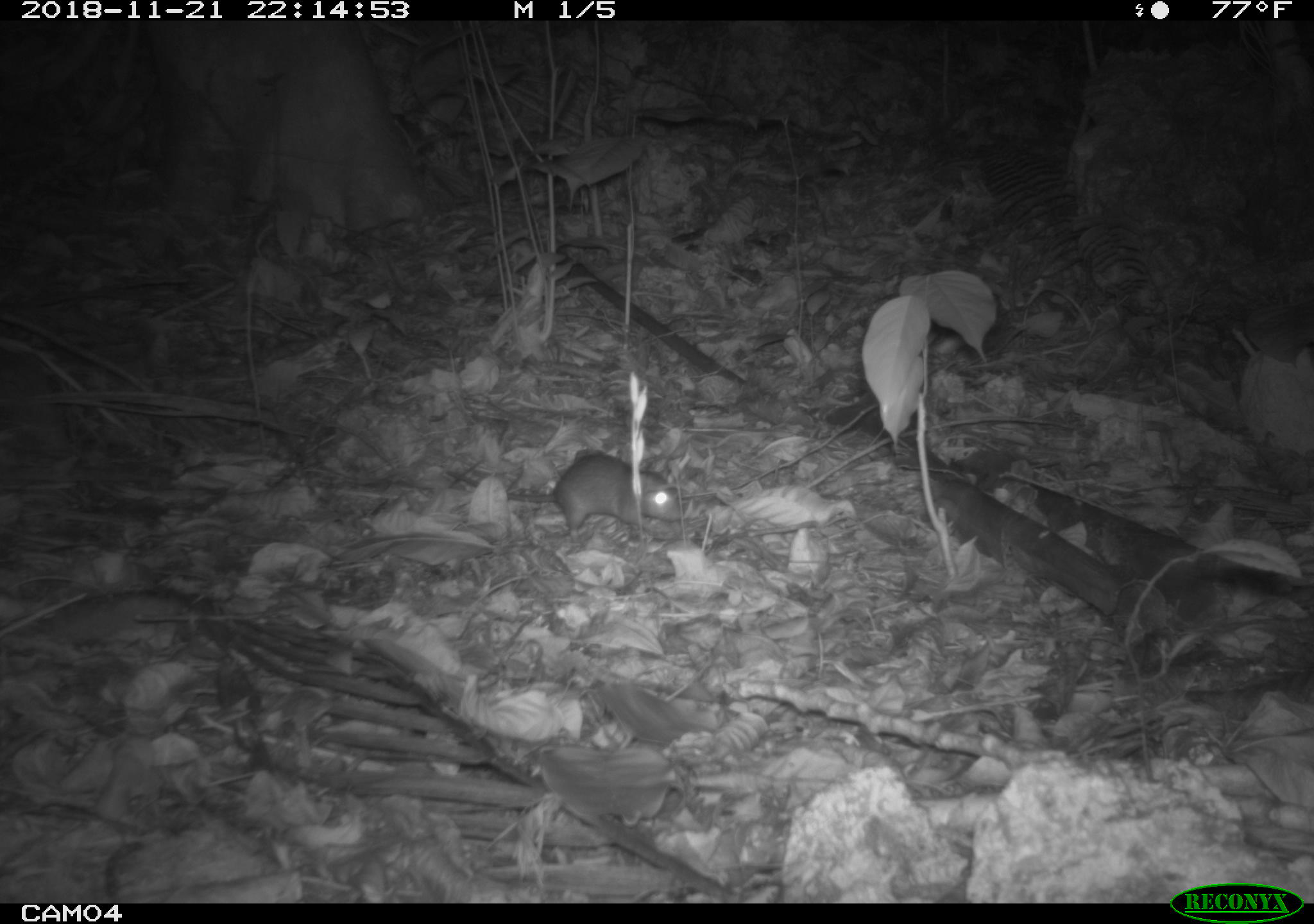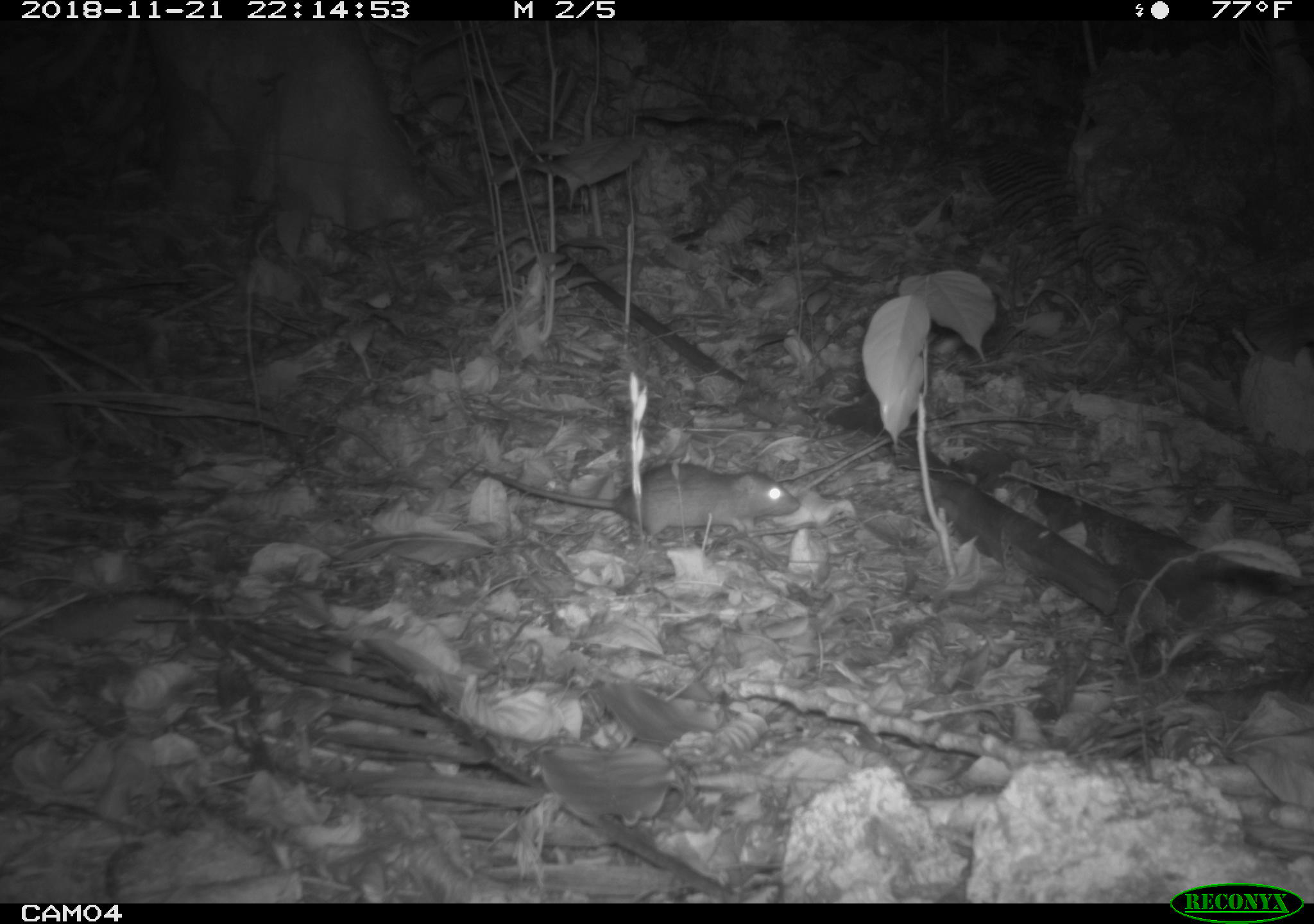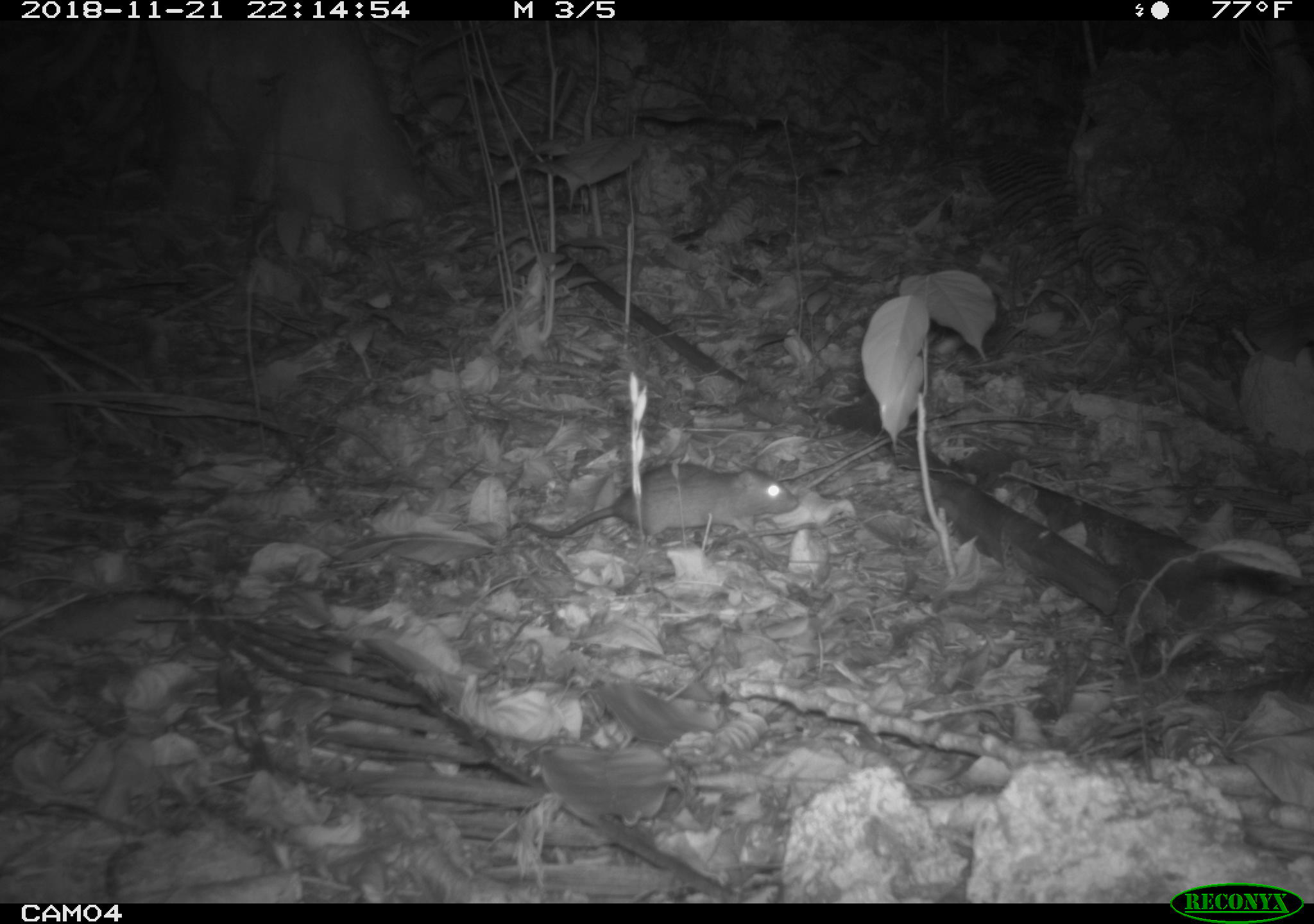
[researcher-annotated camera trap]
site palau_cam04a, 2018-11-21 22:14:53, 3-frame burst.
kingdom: Animalia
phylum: Chordata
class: Mammalia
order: Rodentia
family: Muridae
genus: Rattus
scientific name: Rattus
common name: rat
Rat (Rattus).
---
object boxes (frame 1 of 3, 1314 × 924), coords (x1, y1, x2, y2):
rat: (436, 454, 686, 549)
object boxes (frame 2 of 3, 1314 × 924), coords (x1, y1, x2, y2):
rat: (456, 457, 799, 550)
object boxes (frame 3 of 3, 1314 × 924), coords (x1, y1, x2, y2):
rat: (517, 462, 789, 547)